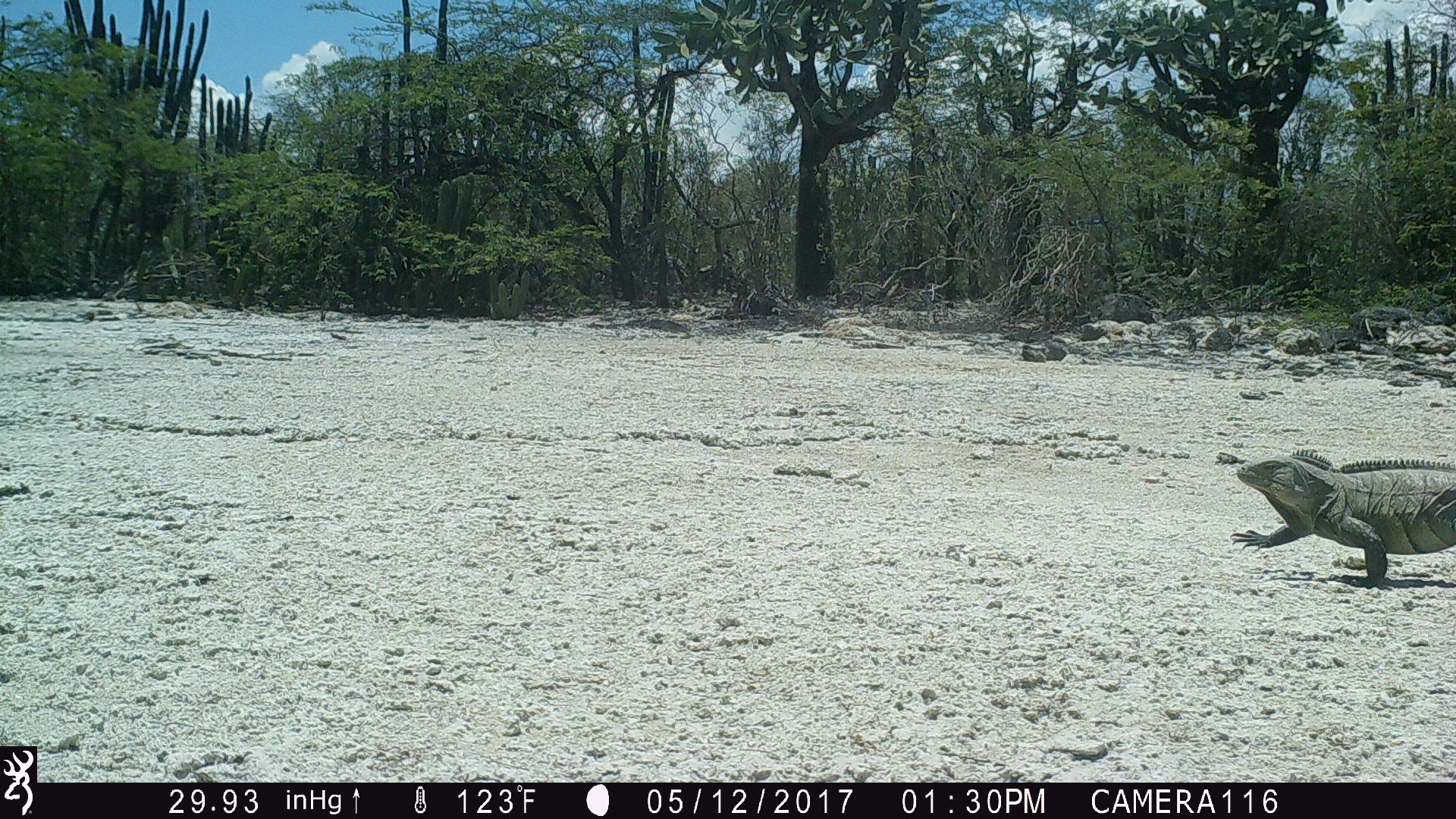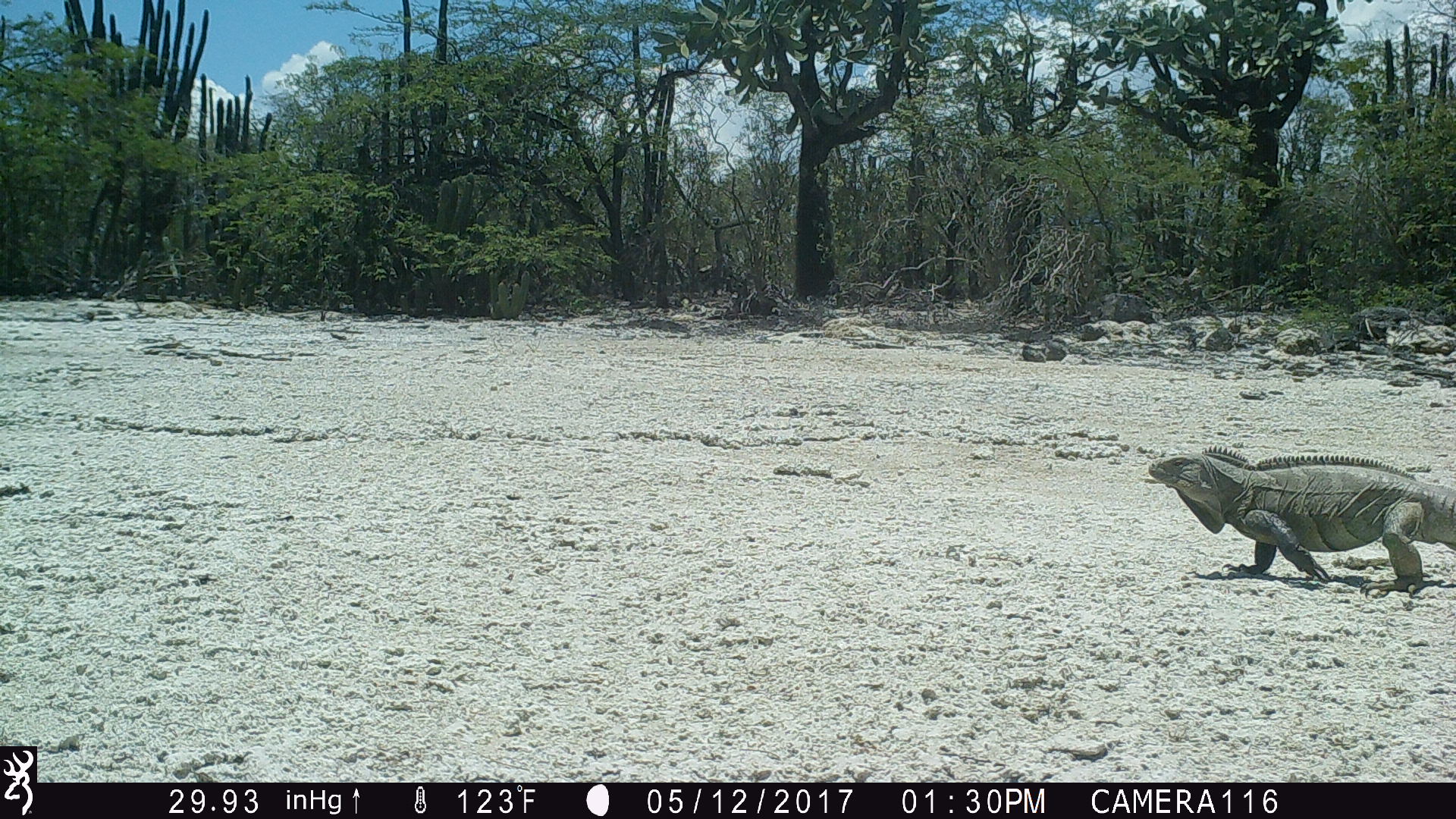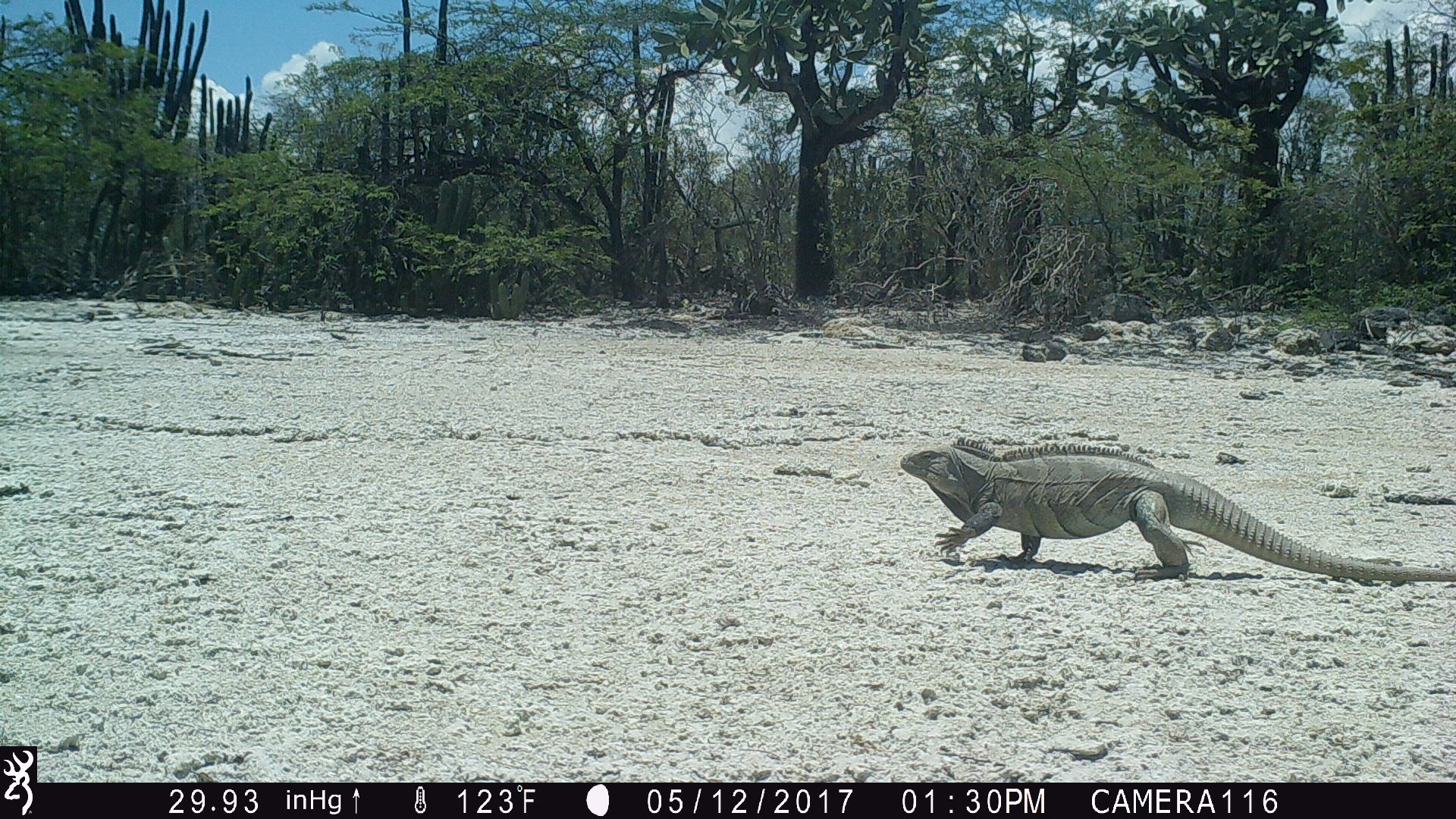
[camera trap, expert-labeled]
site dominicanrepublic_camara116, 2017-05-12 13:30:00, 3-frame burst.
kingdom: Animalia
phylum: Chordata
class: Reptilia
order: Squamata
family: Iguanidae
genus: Iguana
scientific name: Iguana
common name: typical iguanas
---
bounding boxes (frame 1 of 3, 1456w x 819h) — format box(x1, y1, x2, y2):
iguana: box(1228, 450, 1456, 589)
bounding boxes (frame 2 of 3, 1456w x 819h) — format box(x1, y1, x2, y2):
iguana: box(1141, 445, 1455, 601)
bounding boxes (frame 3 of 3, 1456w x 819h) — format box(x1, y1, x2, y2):
iguana: box(889, 435, 1448, 579)